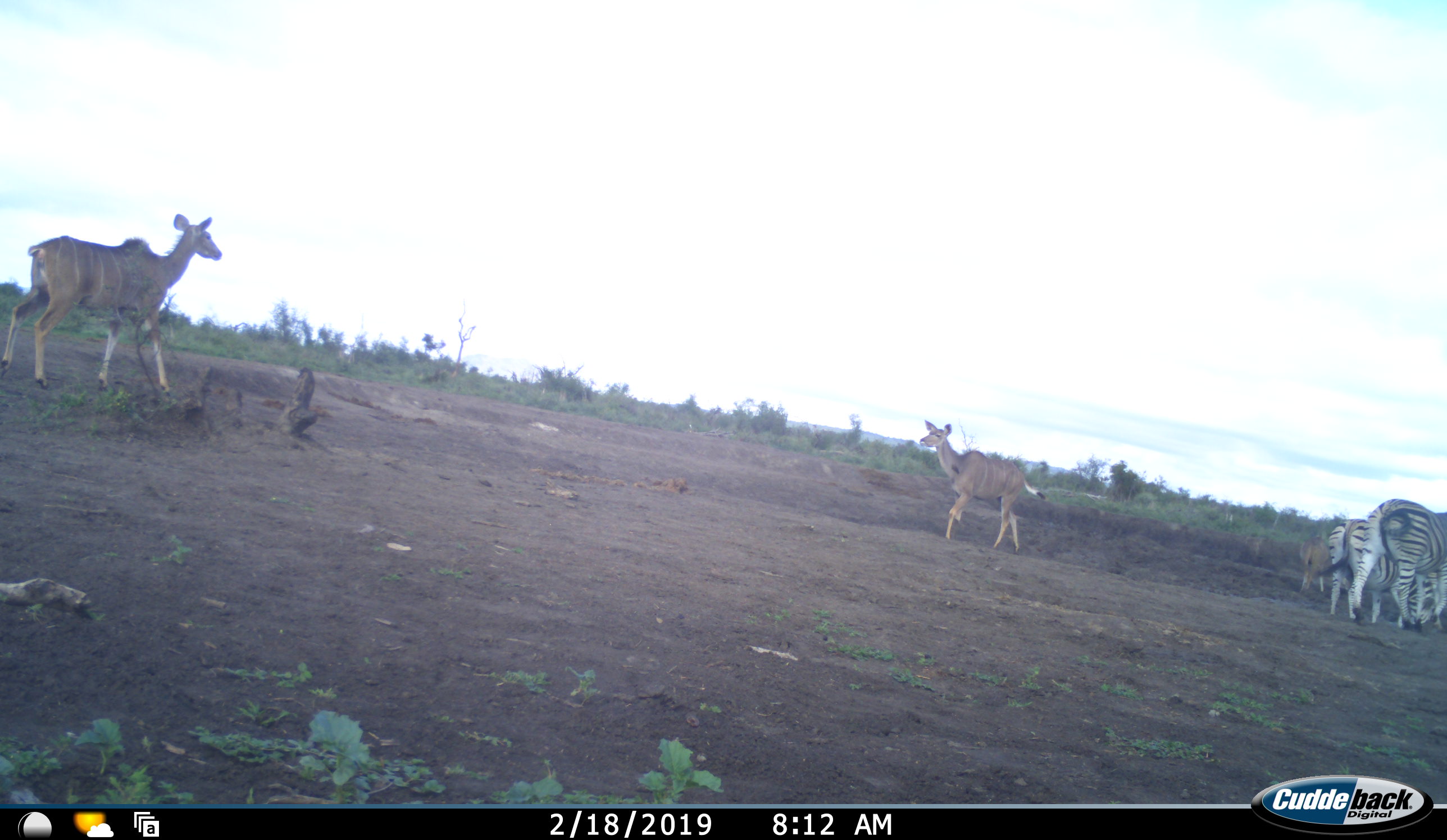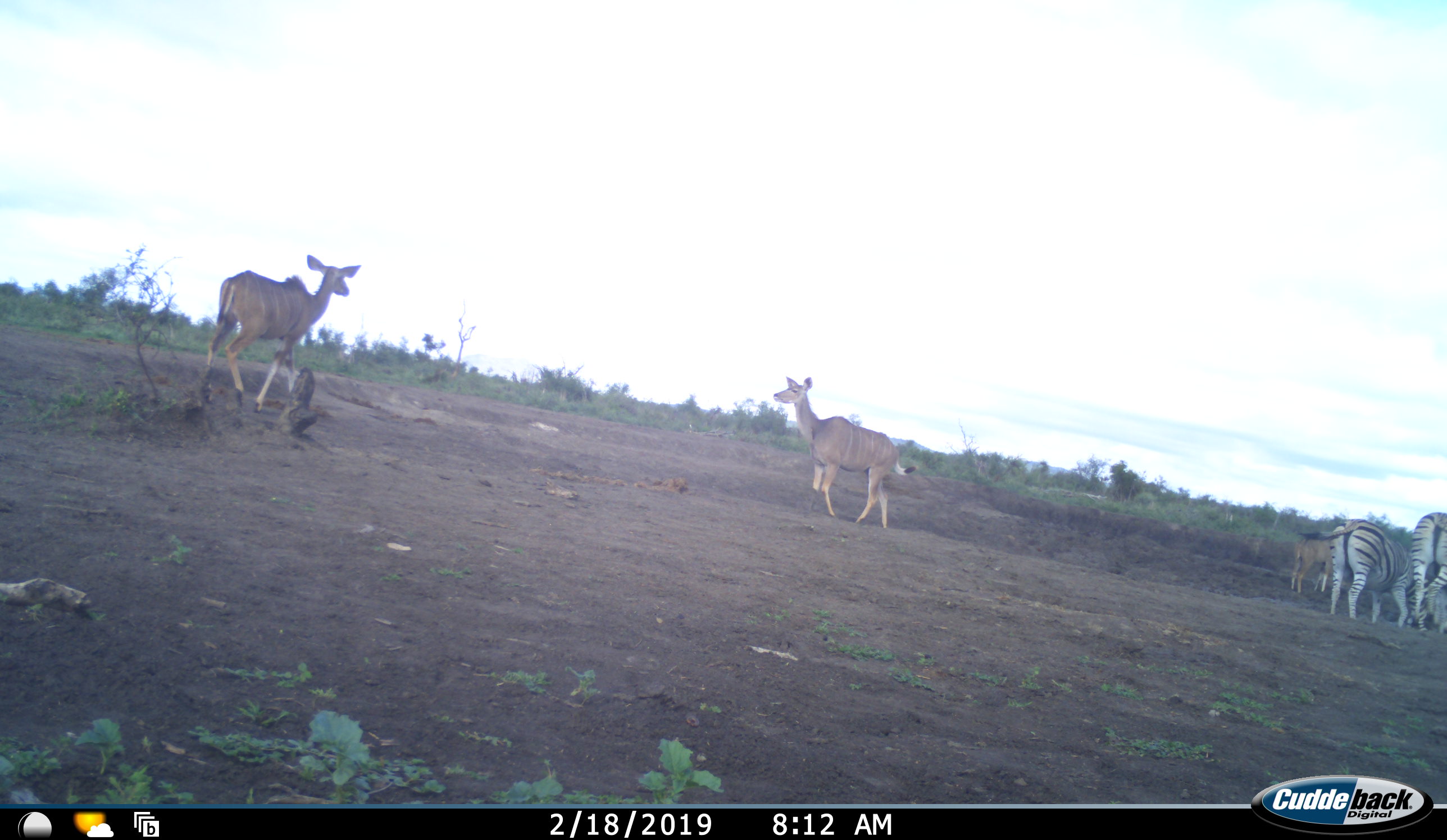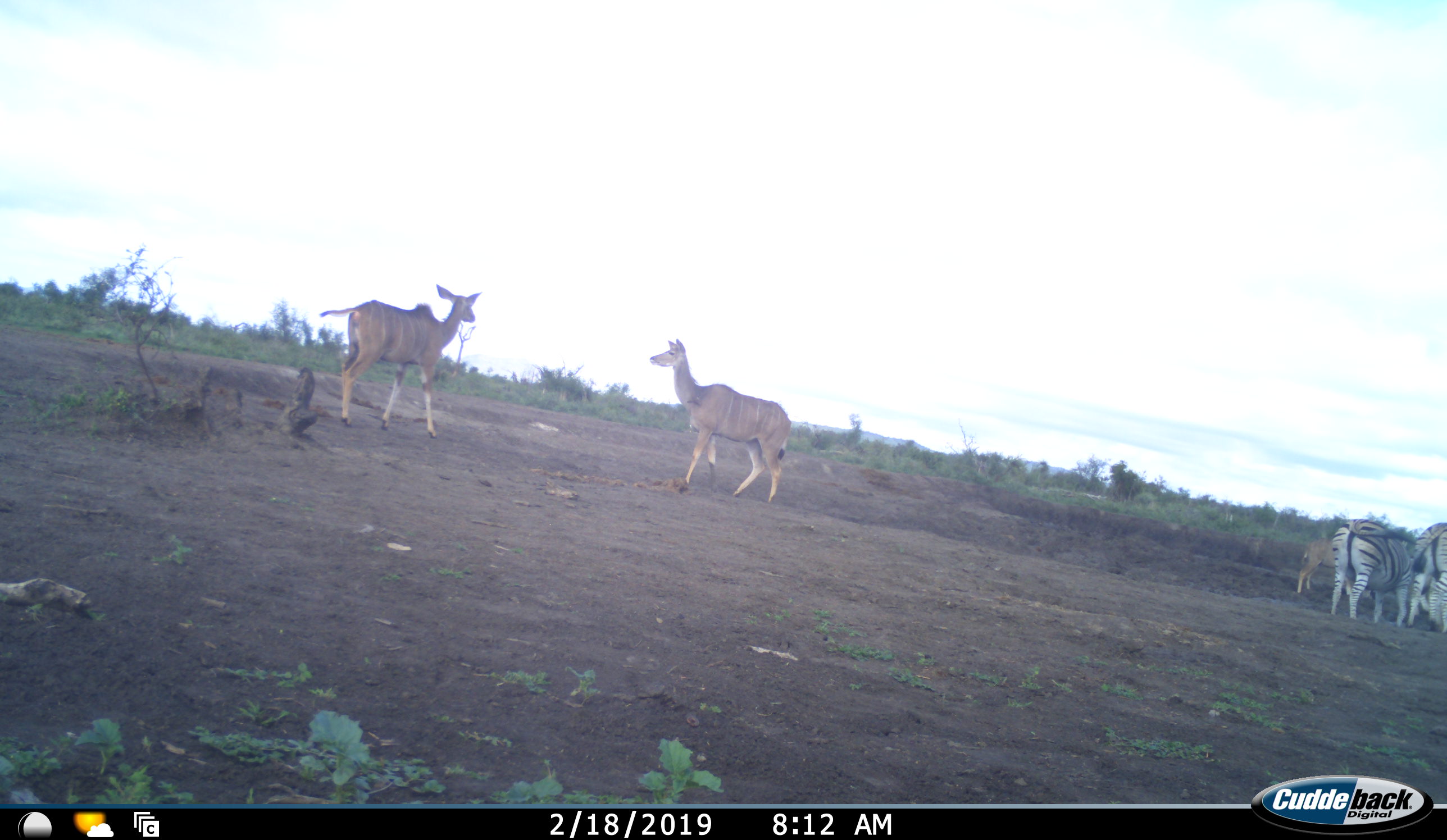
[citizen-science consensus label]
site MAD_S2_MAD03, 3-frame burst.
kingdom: Animalia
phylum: Chordata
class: Mammalia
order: Artiodactyla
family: Bovidae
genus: Tragelaphus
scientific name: Tragelaphus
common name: kudu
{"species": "kudu (Tragelaphus)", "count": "3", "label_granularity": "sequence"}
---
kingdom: Animalia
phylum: Chordata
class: Mammalia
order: Perissodactyla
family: Equidae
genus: Equus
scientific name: Equus quagga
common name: plains zebra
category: zebraplains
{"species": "zebraplains (plains zebra) (Equus quagga)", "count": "2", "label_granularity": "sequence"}